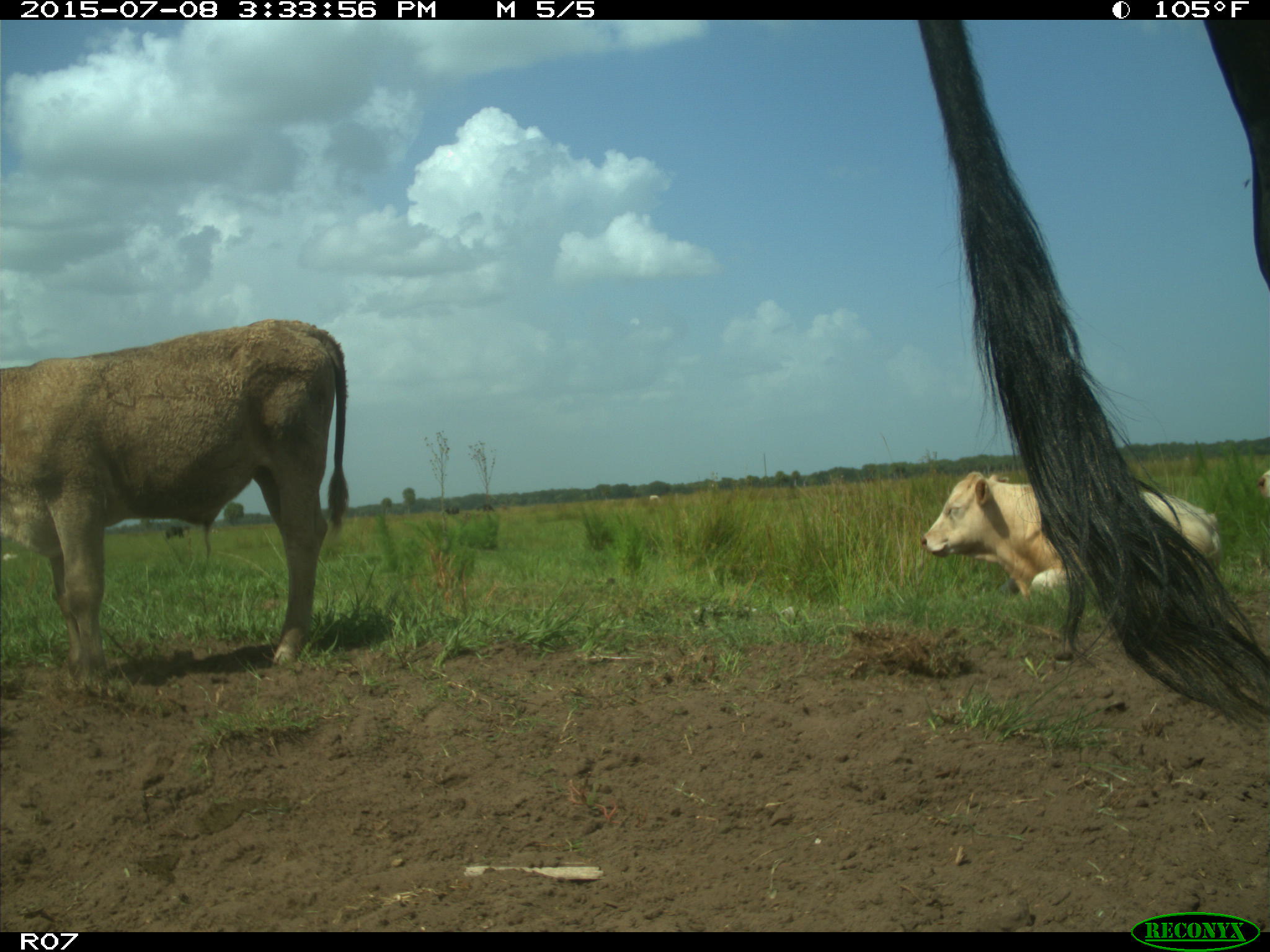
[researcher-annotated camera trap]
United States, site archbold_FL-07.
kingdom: Animalia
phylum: Chordata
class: Mammalia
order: Artiodactyla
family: Bovidae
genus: Bos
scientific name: Bos taurus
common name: domestic cow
Bos taurus (domestic cow).